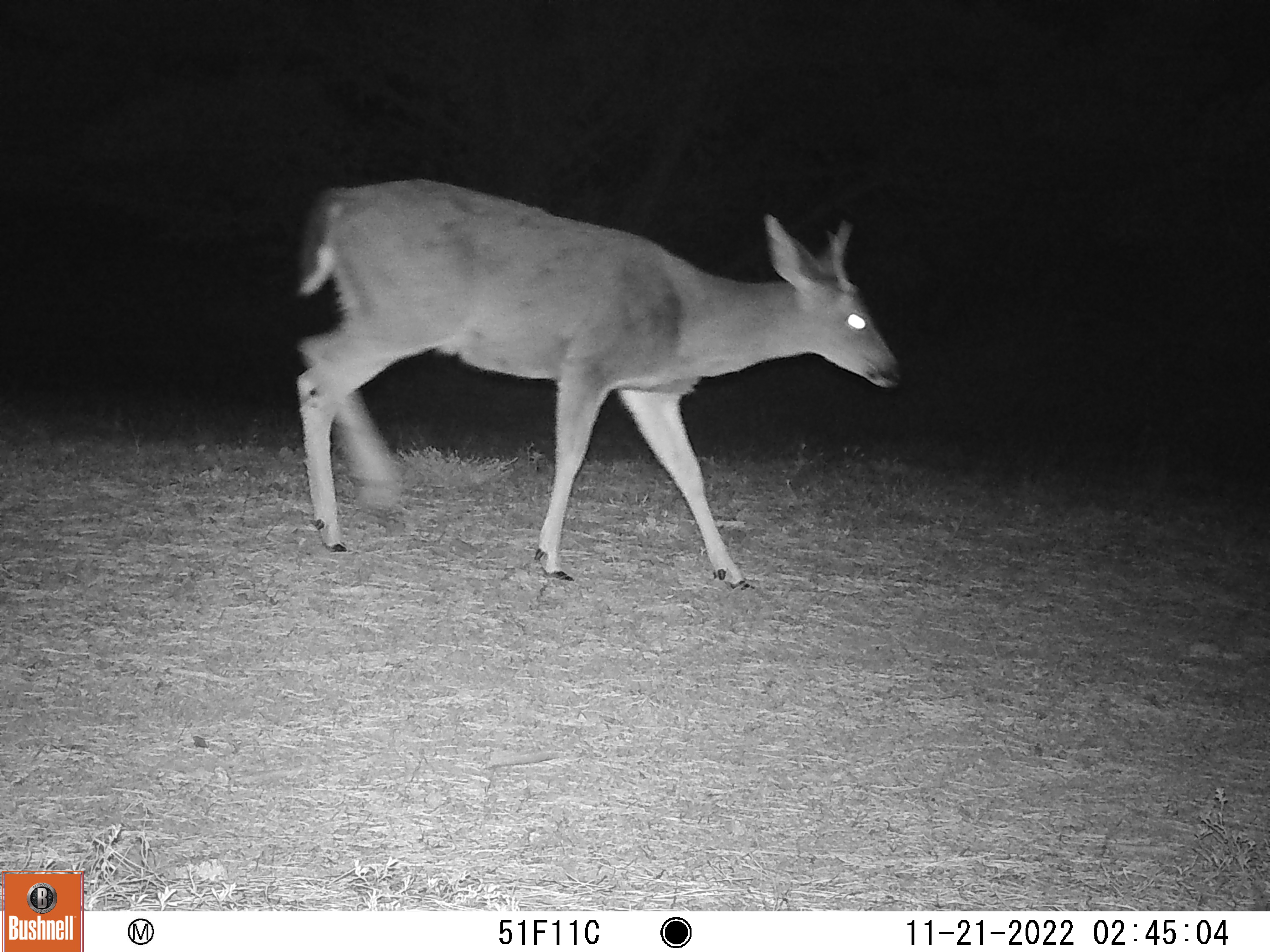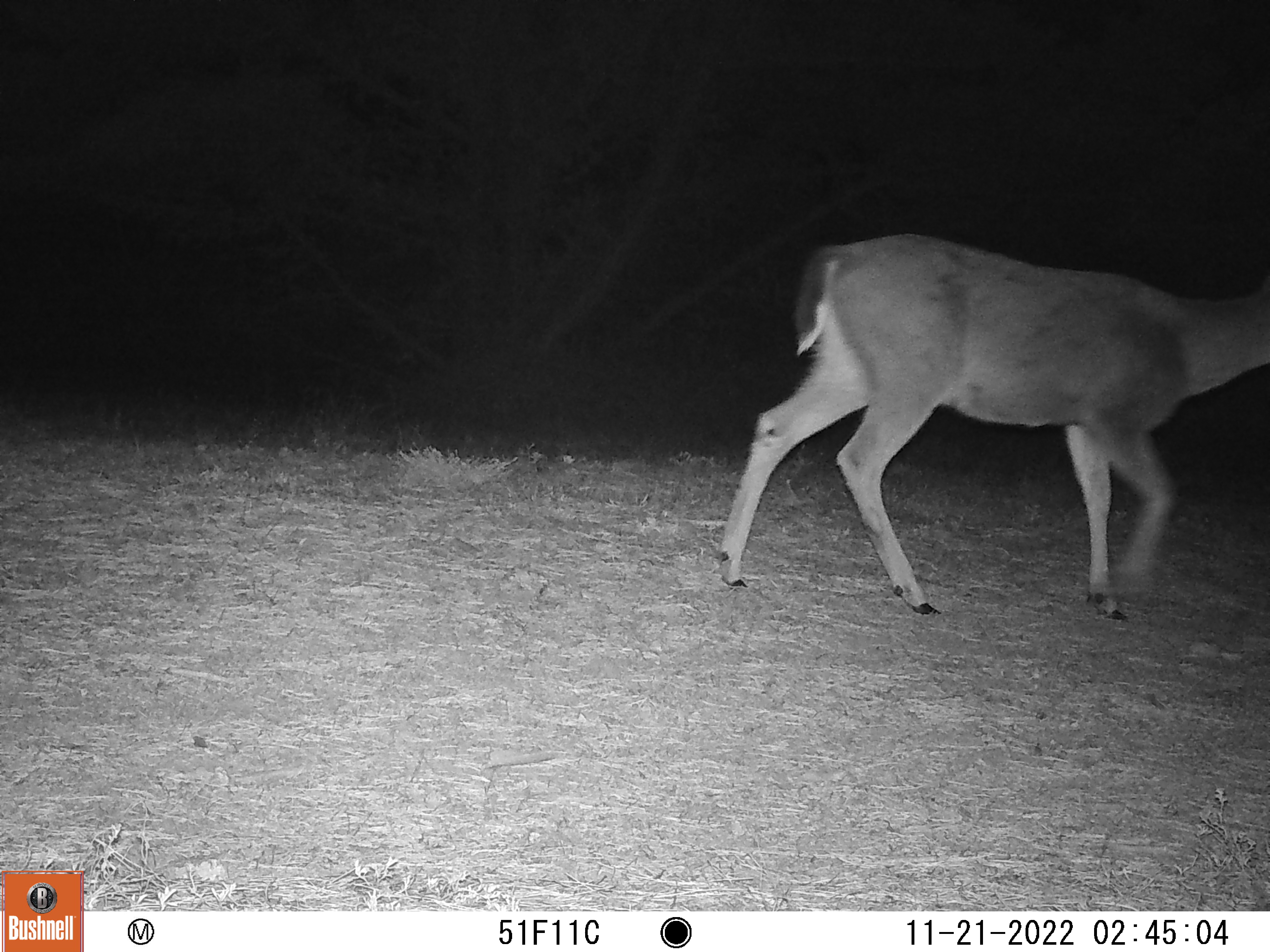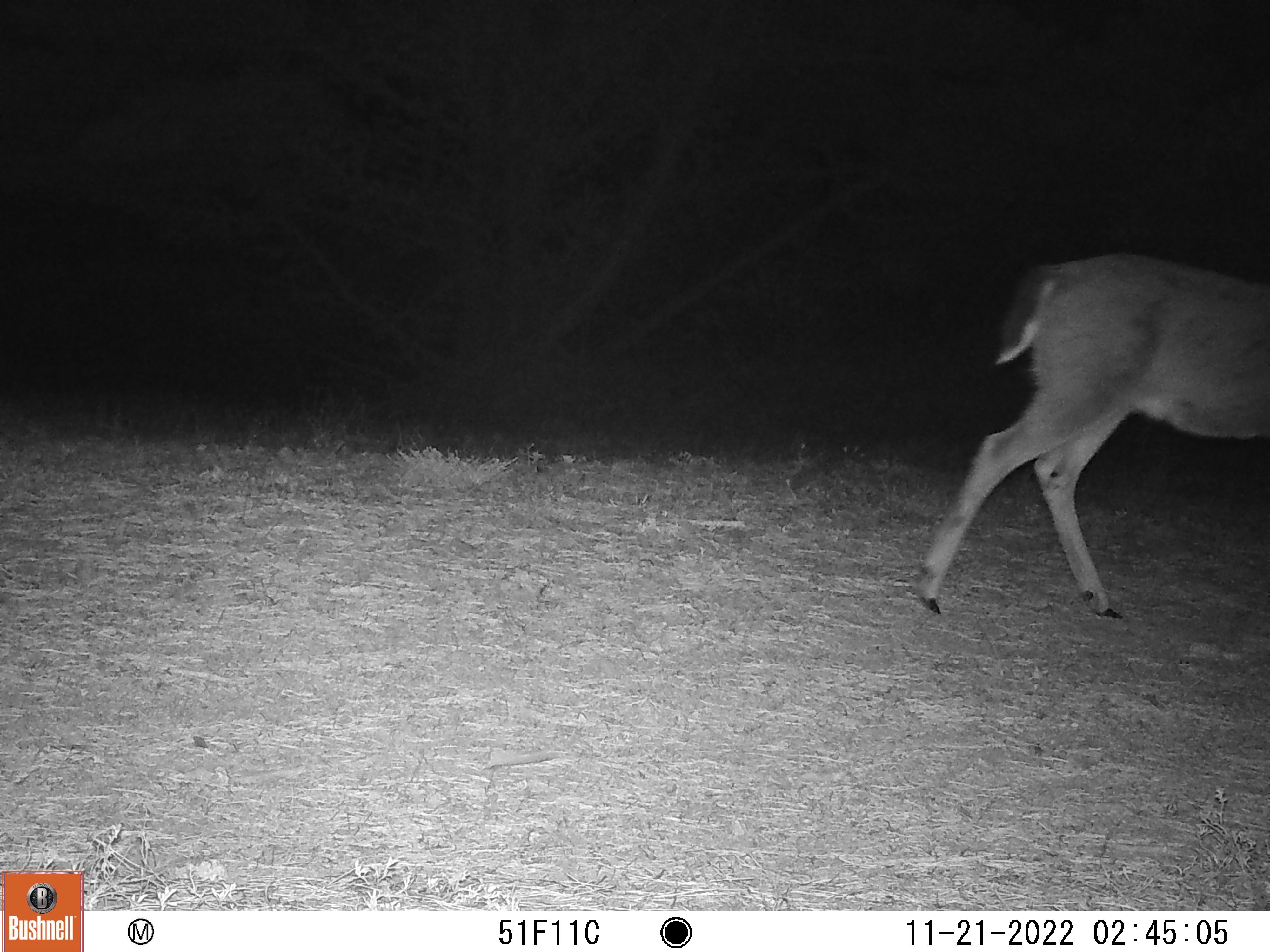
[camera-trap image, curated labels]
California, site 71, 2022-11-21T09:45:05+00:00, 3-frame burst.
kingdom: Animalia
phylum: Chordata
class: Mammalia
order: Artiodactyla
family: Cervidae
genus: Odocoileus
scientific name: Odocoileus hemionus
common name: mule deer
Mule deer (Odocoileus hemionus).